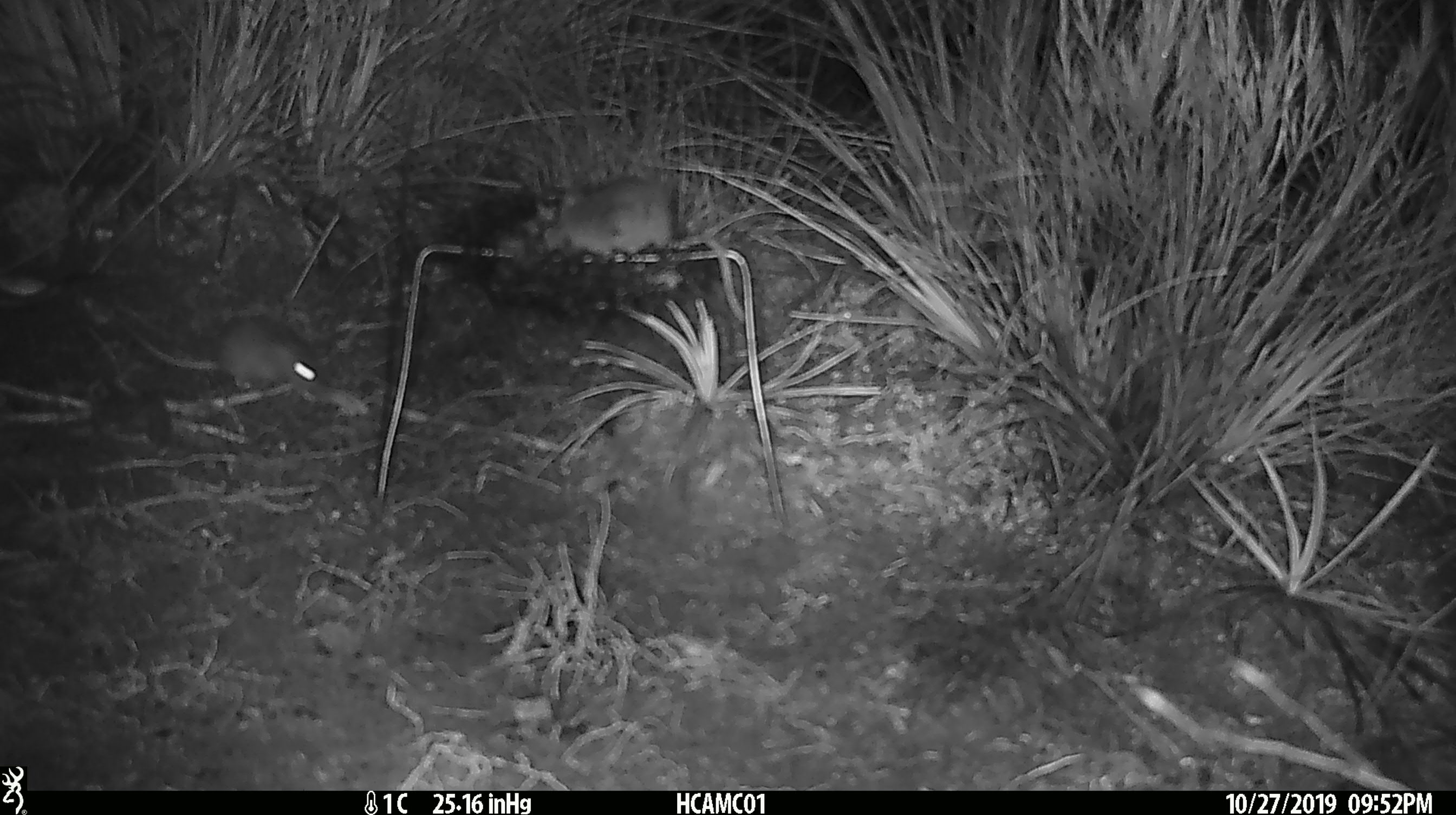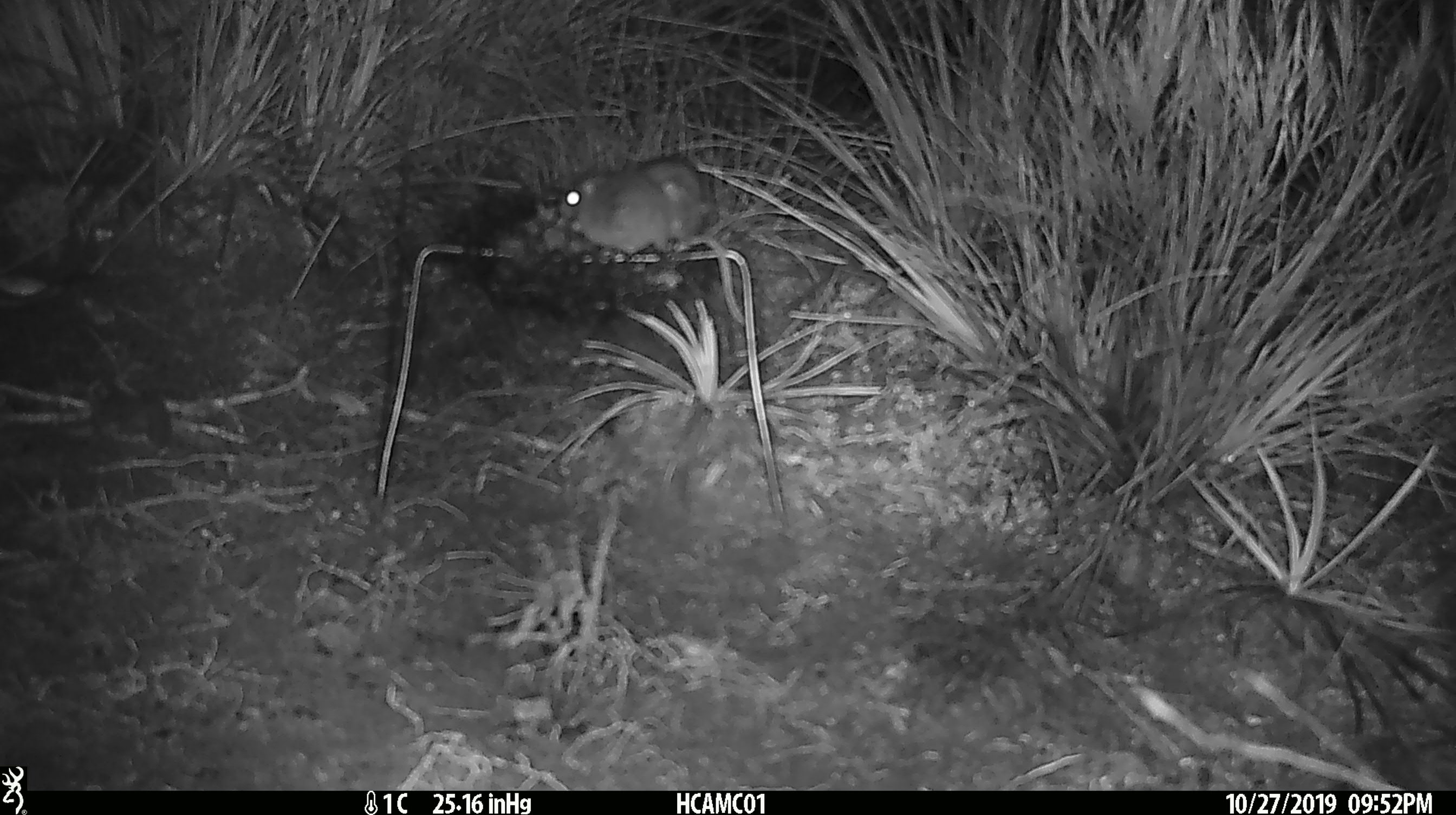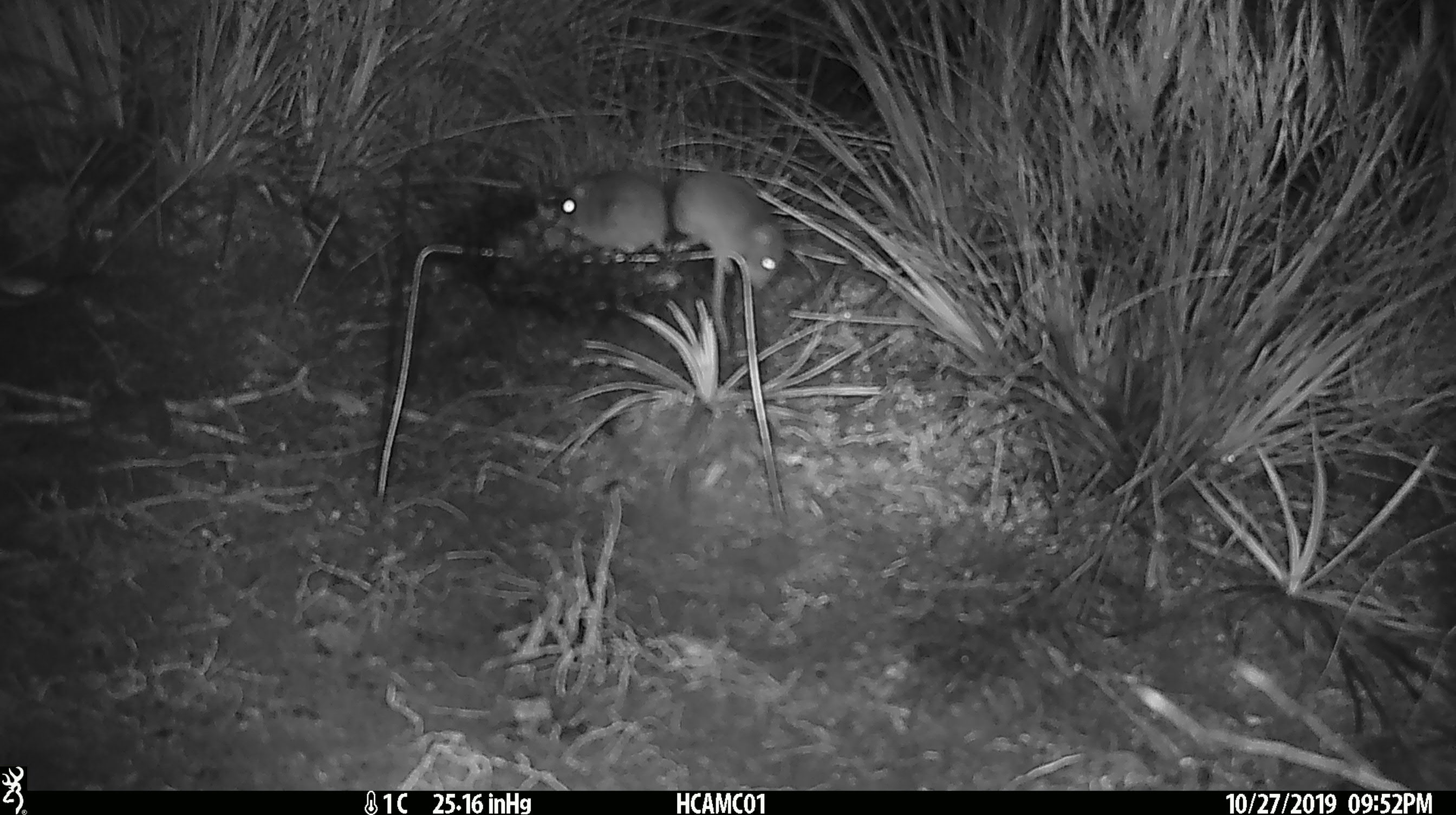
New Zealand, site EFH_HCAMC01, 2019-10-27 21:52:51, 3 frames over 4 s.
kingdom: Animalia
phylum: Chordata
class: Mammalia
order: Rodentia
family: Muridae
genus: Mus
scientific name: Mus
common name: mouse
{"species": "mouse (Mus)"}